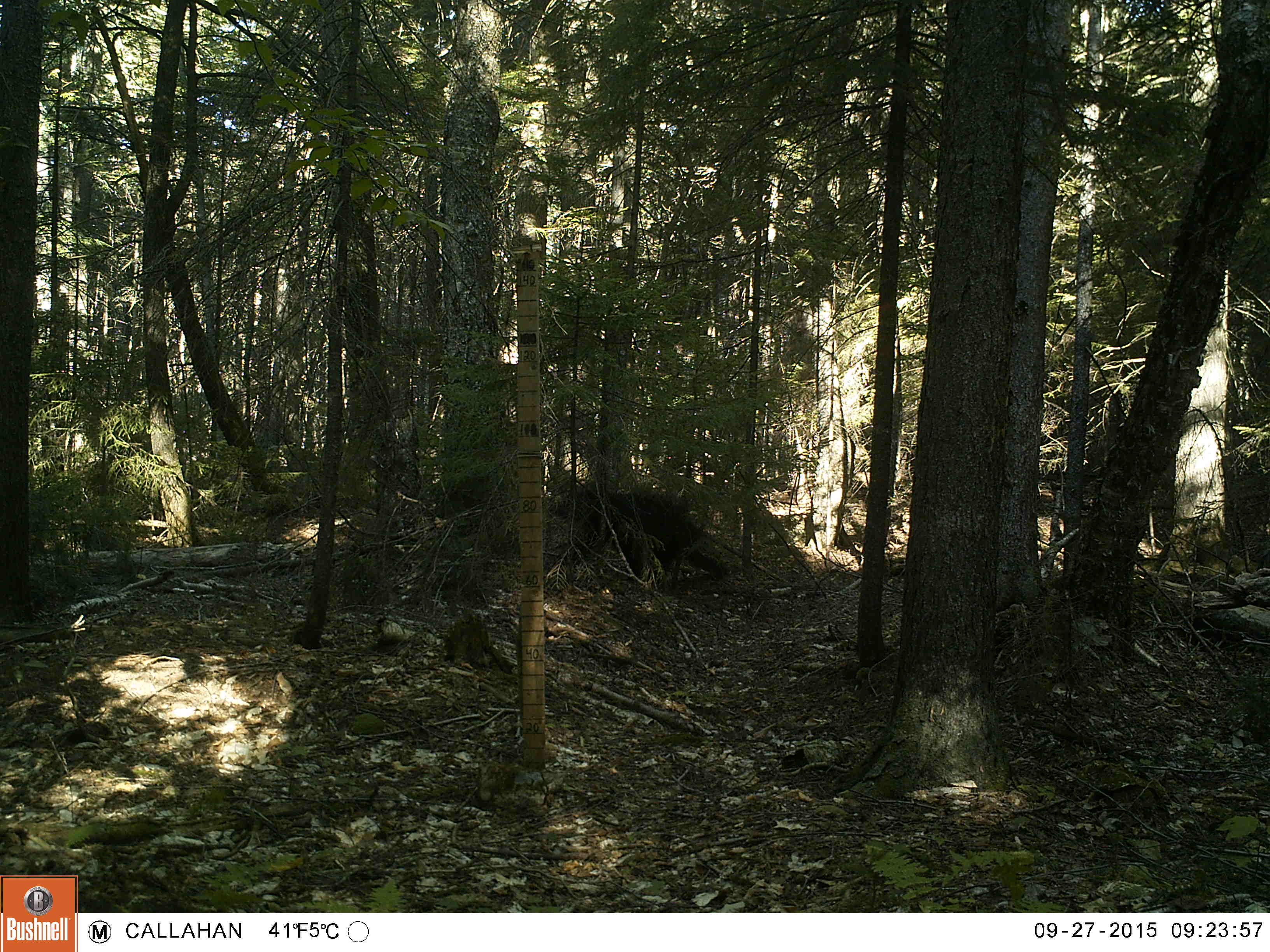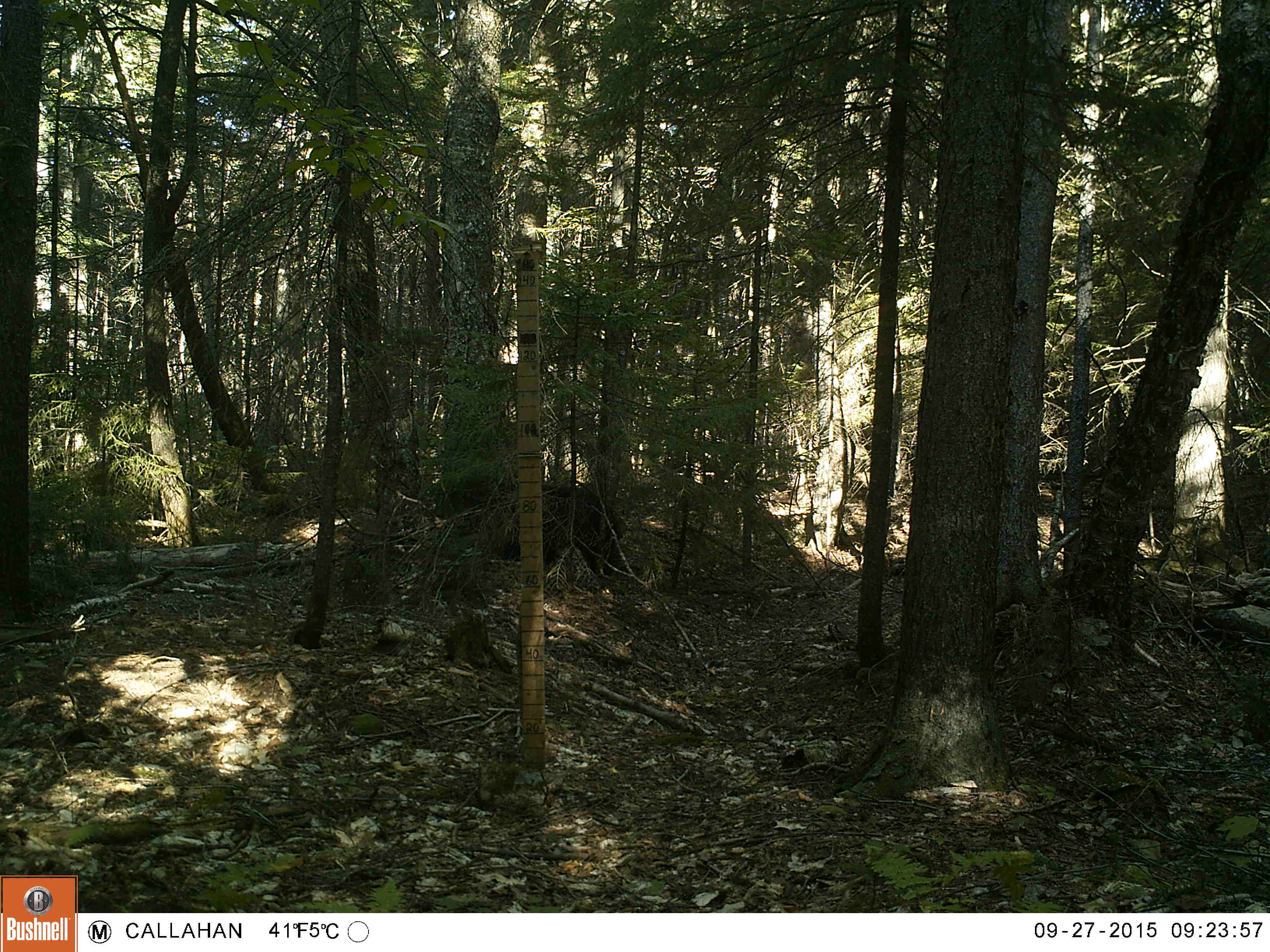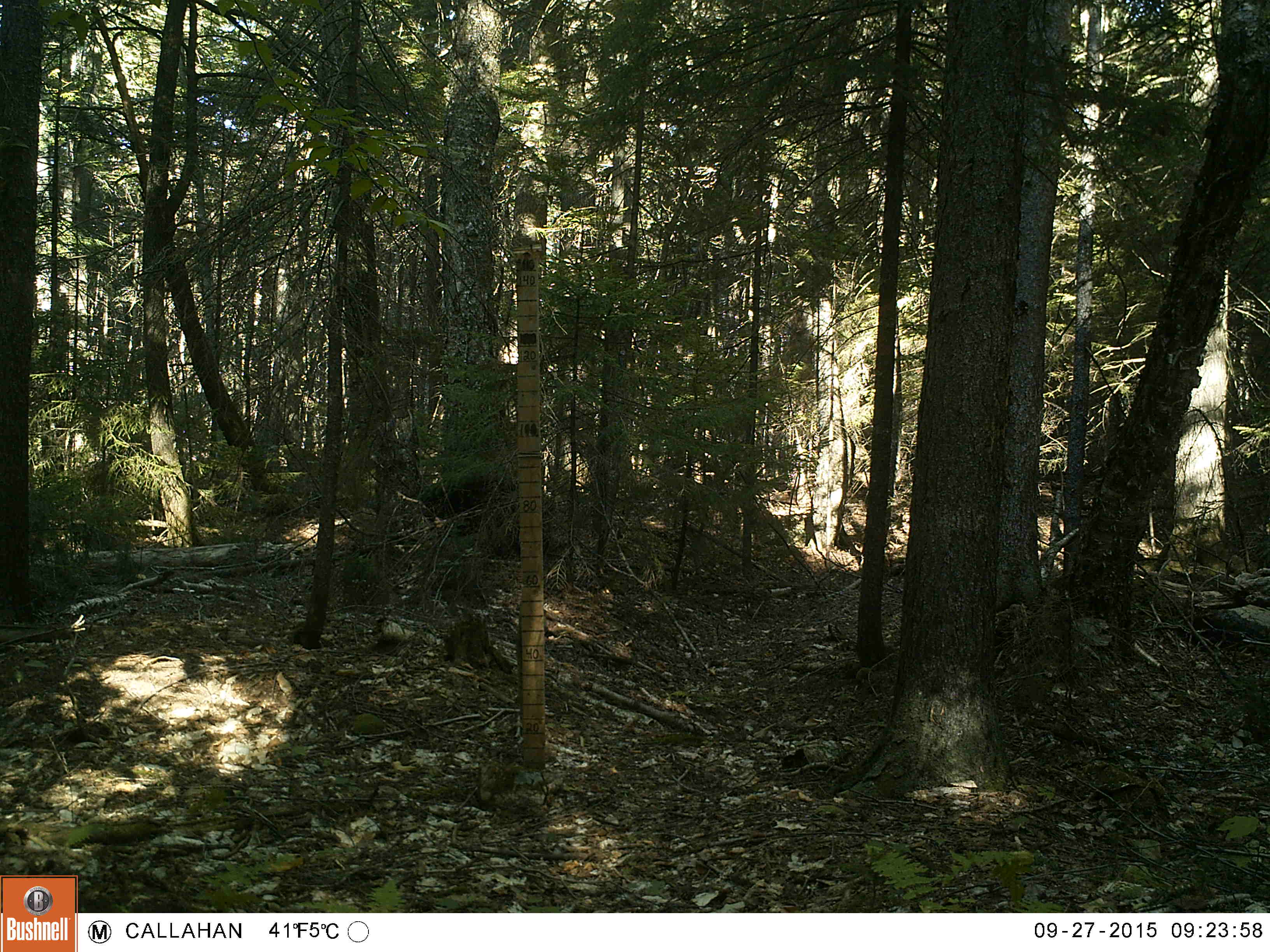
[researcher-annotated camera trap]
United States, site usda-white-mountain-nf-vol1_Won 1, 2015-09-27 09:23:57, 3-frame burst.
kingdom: Animalia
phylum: Chordata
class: Mammalia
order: Carnivora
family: Ursidae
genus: Ursus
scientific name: Ursus americanus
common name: black bear